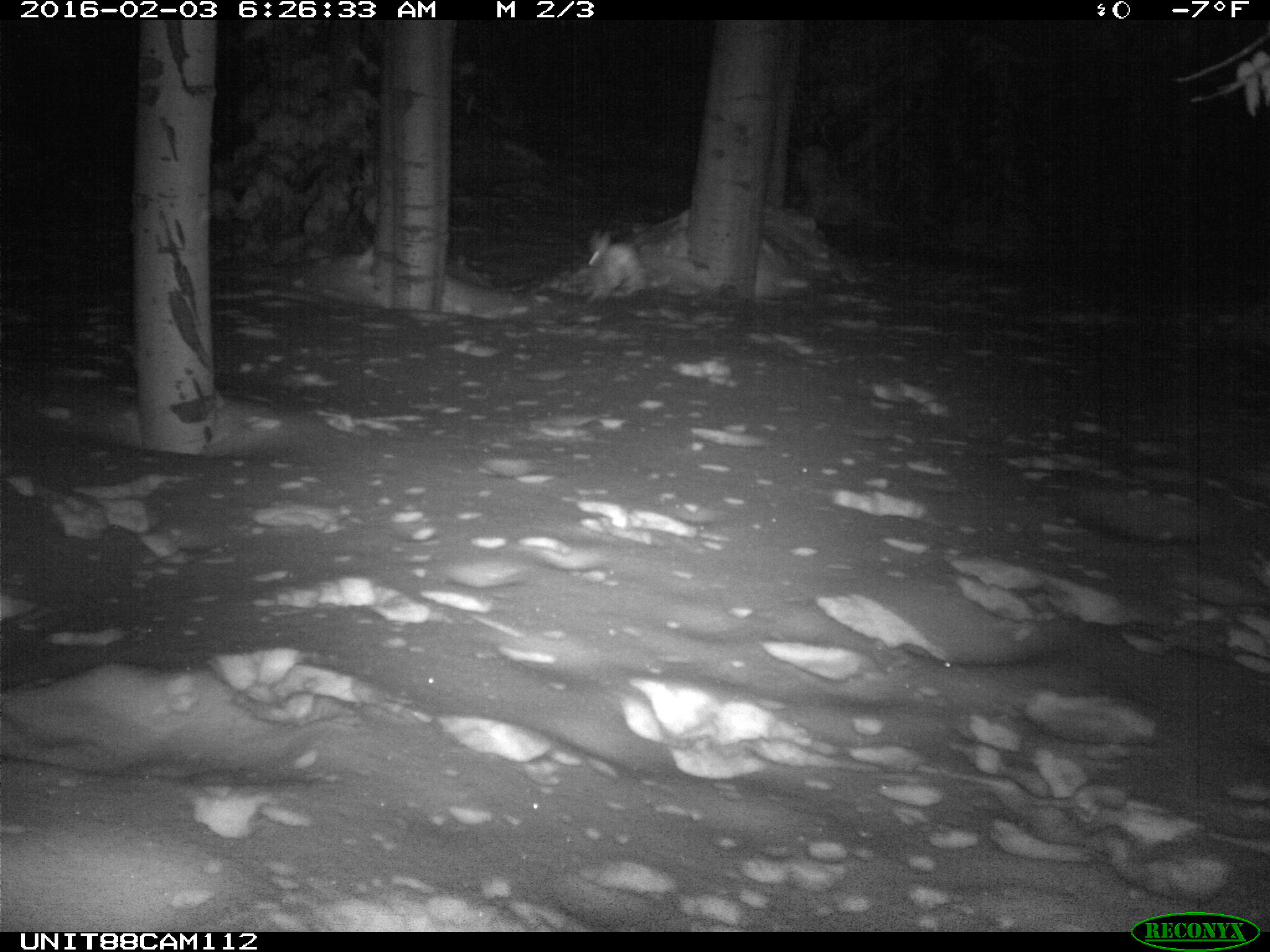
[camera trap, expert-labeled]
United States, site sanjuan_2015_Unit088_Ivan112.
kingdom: Animalia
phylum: Chordata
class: Mammalia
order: Lagomorpha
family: Leporidae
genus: Lepus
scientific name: Lepus americanus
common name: snowshoe hare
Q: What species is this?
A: Lepus americanus (snowshoe hare).